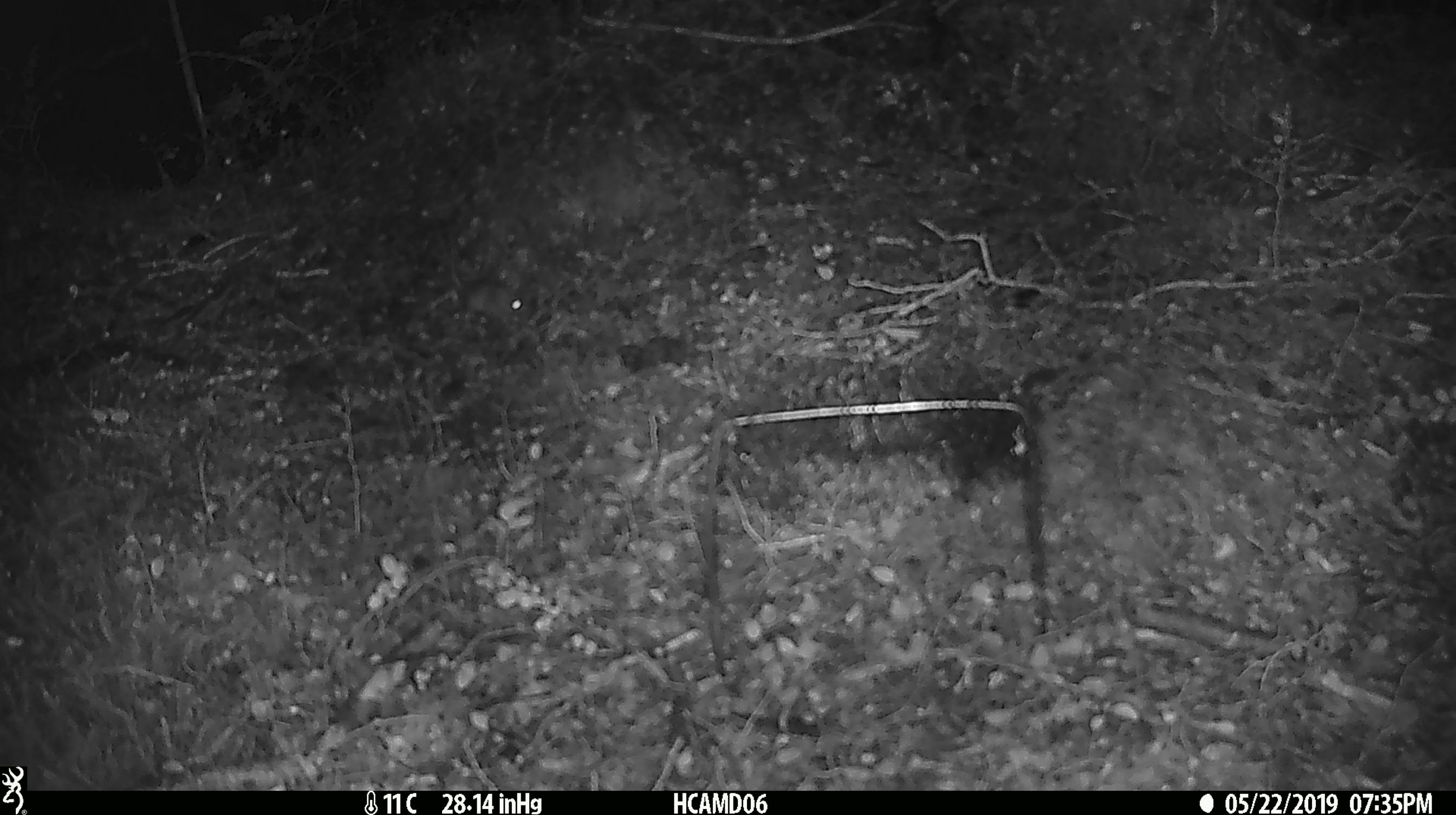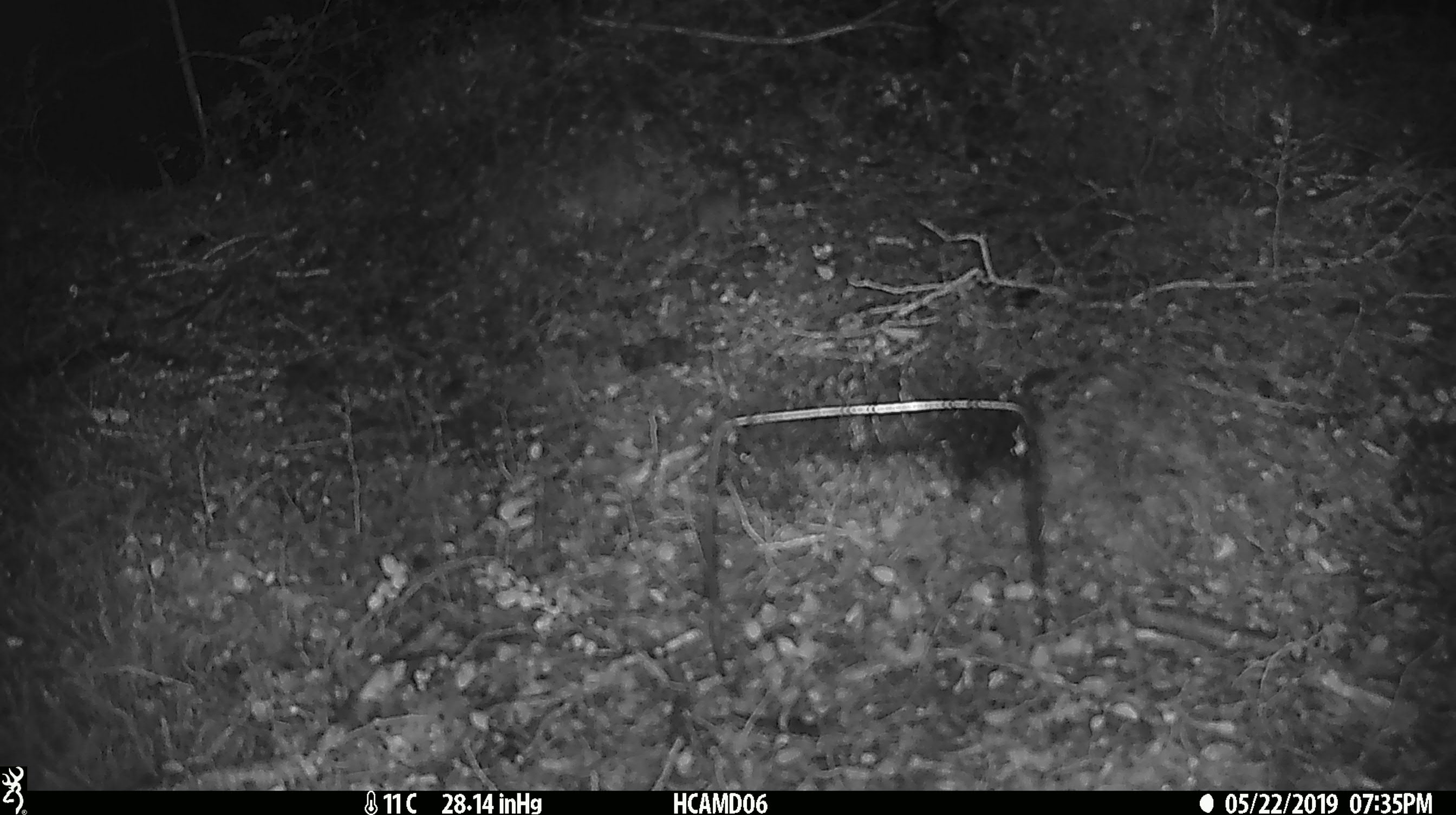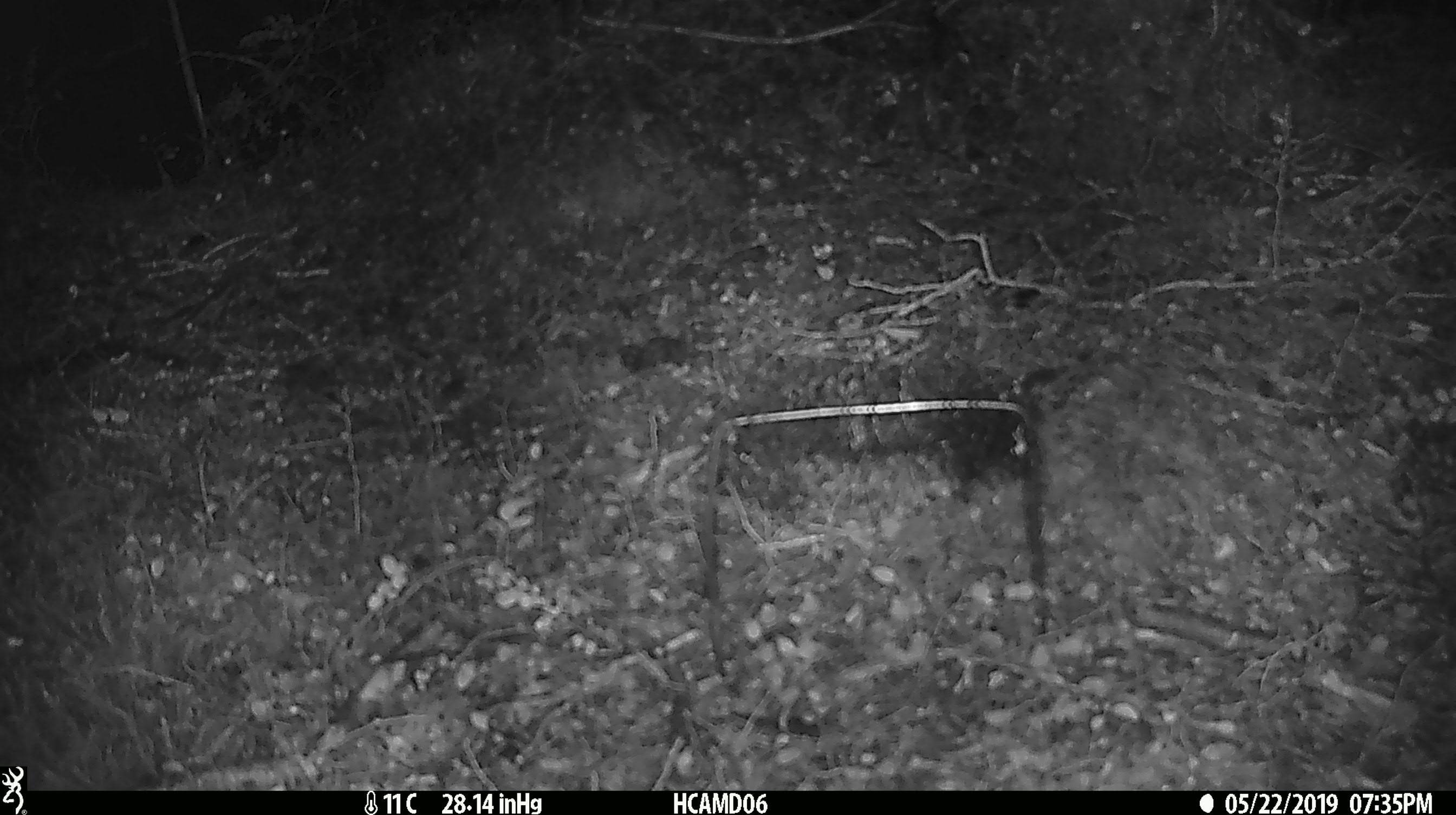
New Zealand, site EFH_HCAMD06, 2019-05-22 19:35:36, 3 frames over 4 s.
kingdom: Animalia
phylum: Chordata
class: Mammalia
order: Rodentia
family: Muridae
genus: Mus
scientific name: Mus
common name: mouse